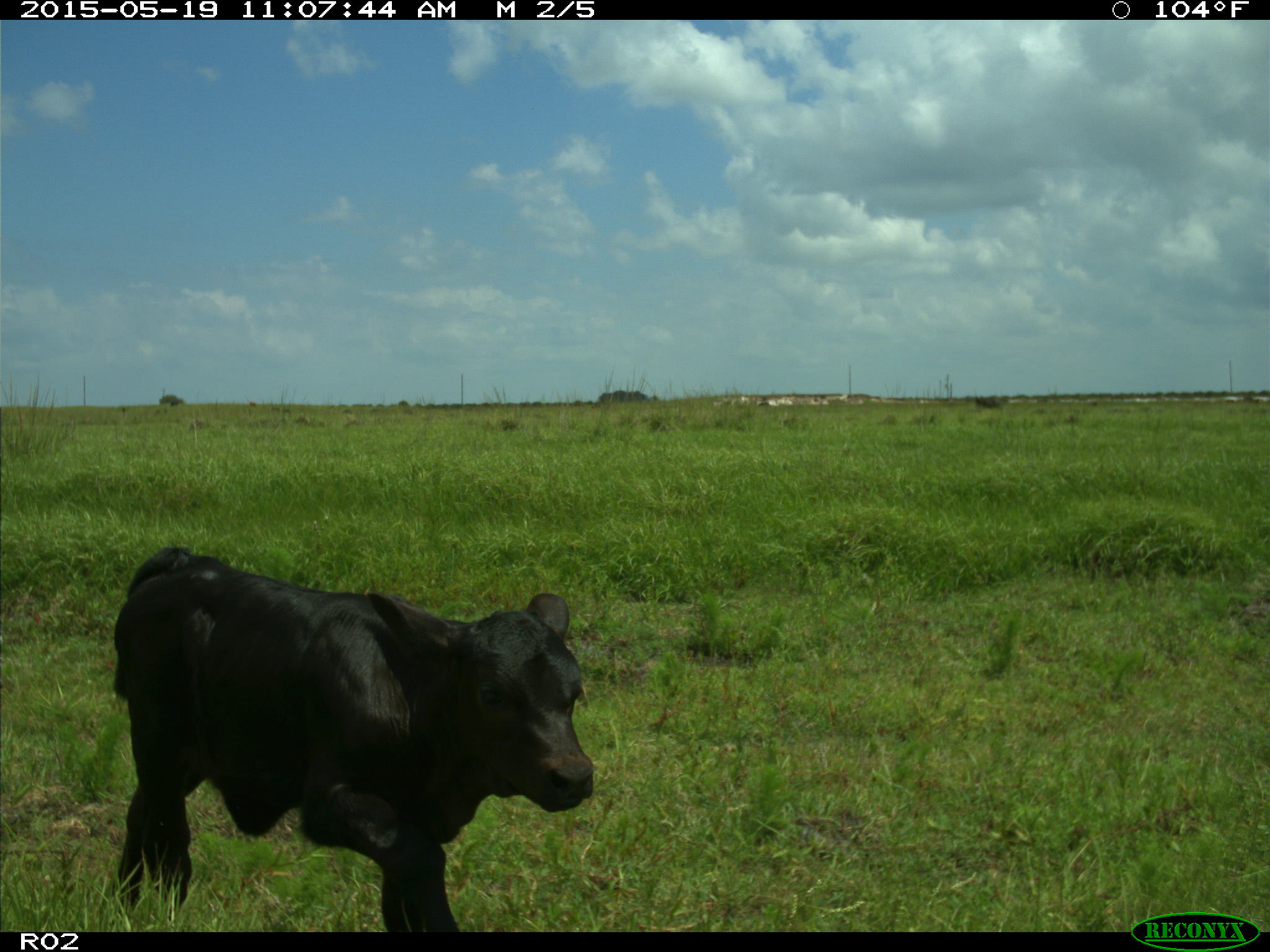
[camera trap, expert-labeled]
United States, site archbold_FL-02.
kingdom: Animalia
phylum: Chordata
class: Mammalia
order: Artiodactyla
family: Bovidae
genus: Bos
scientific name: Bos taurus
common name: domestic cow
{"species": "Bos taurus (domestic cow)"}